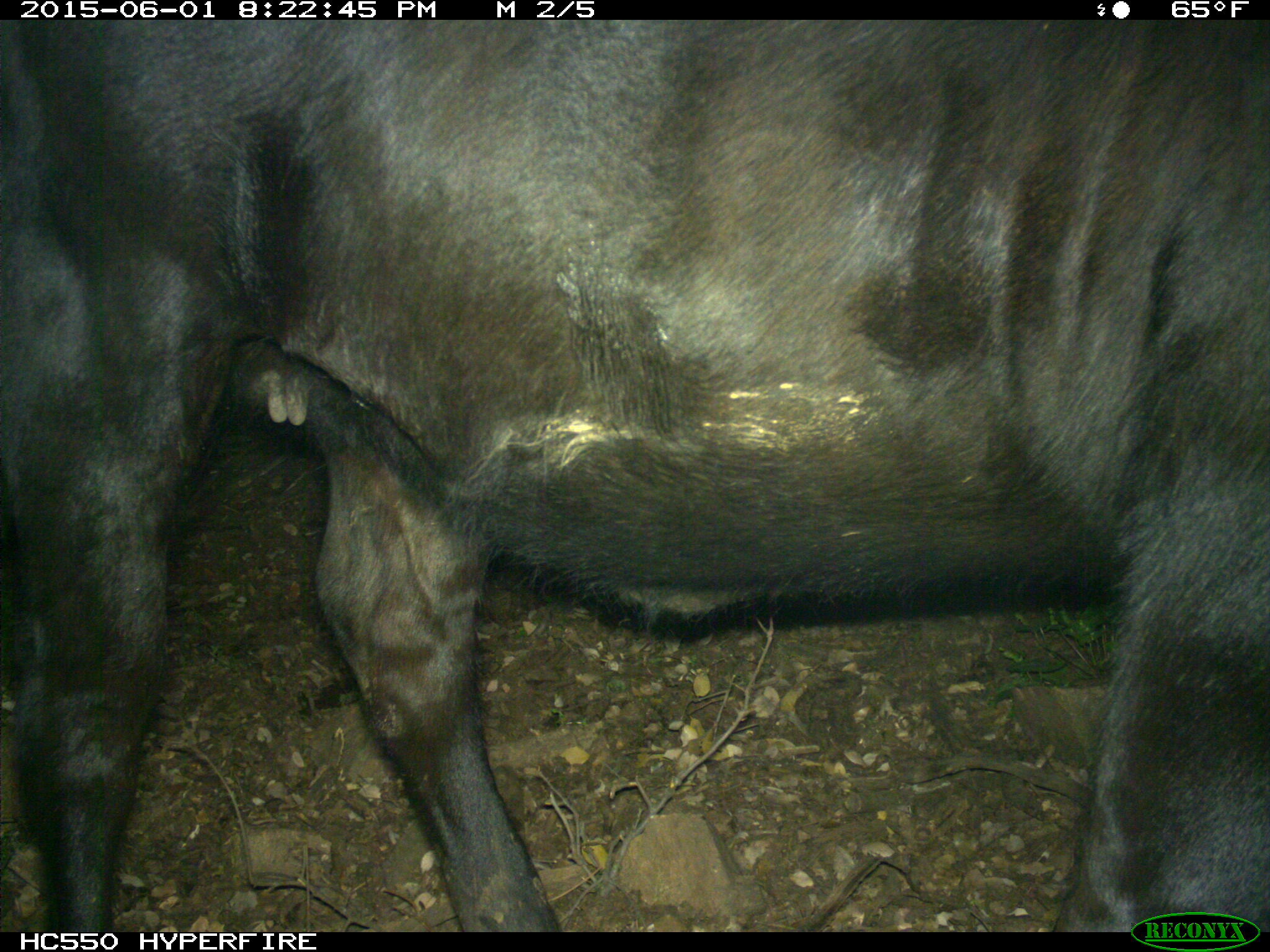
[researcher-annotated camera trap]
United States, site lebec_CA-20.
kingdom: Animalia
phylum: Chordata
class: Mammalia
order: Artiodactyla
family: Bovidae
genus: Bos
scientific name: Bos taurus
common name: domestic cow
Bos taurus (domestic cow).